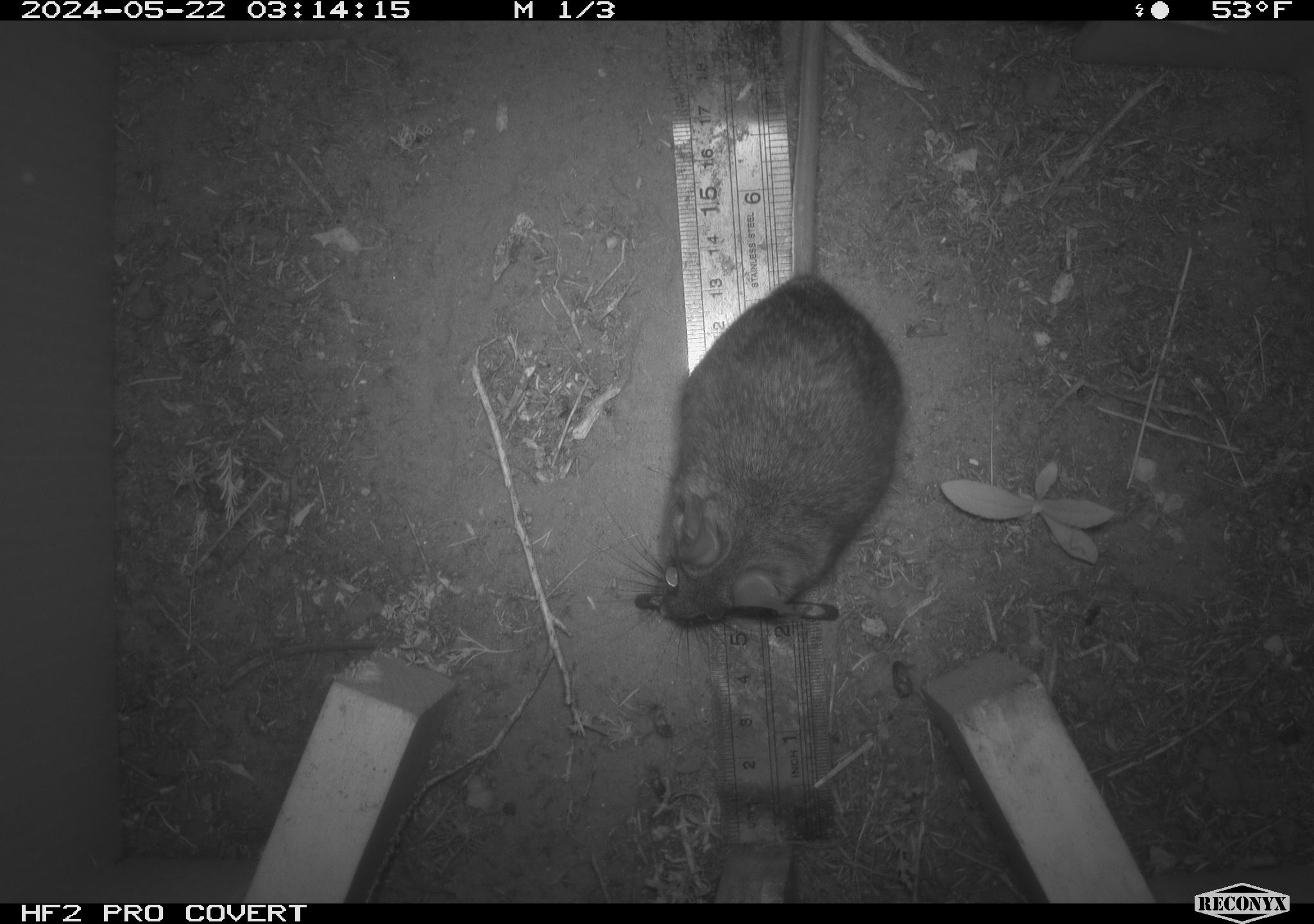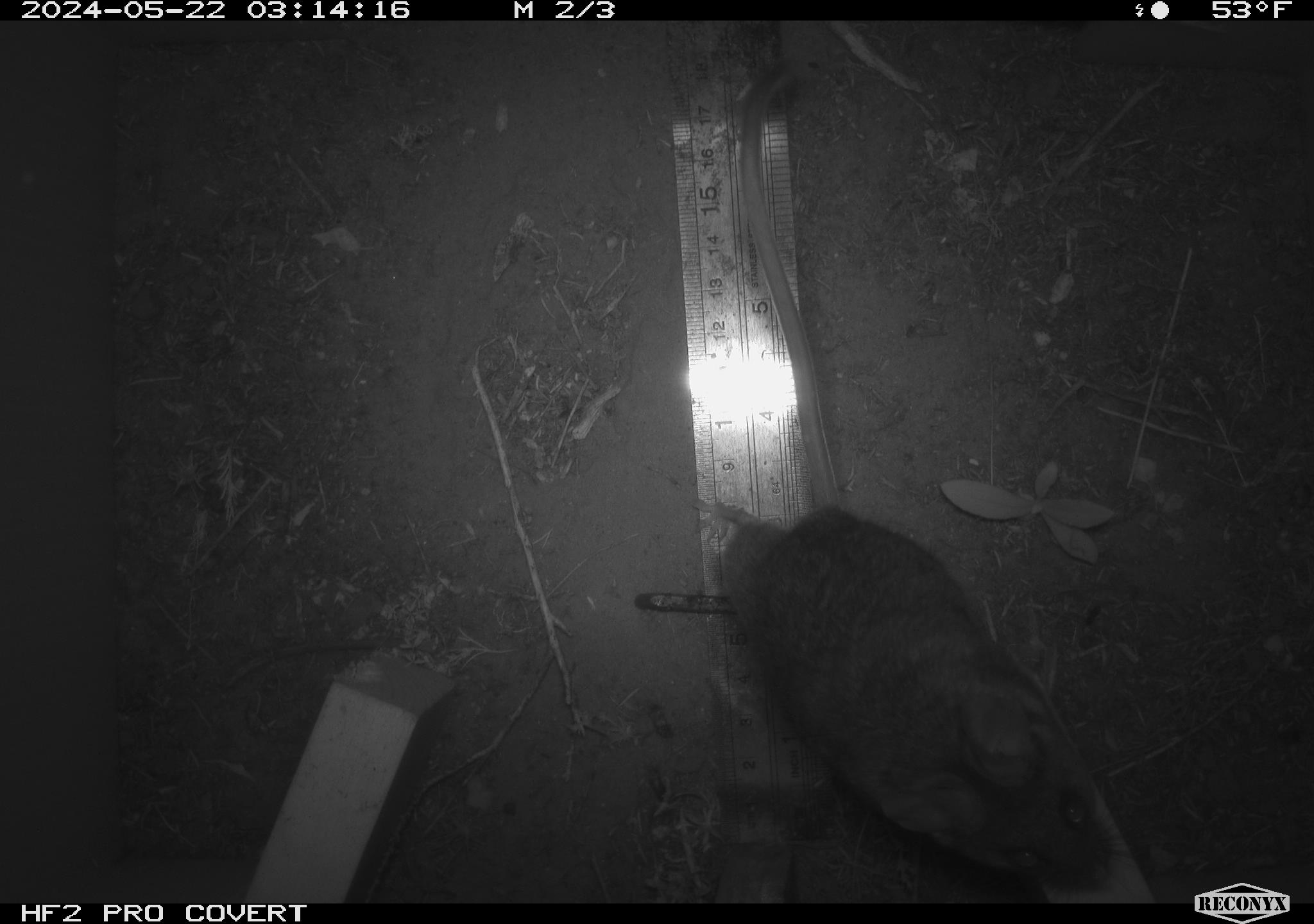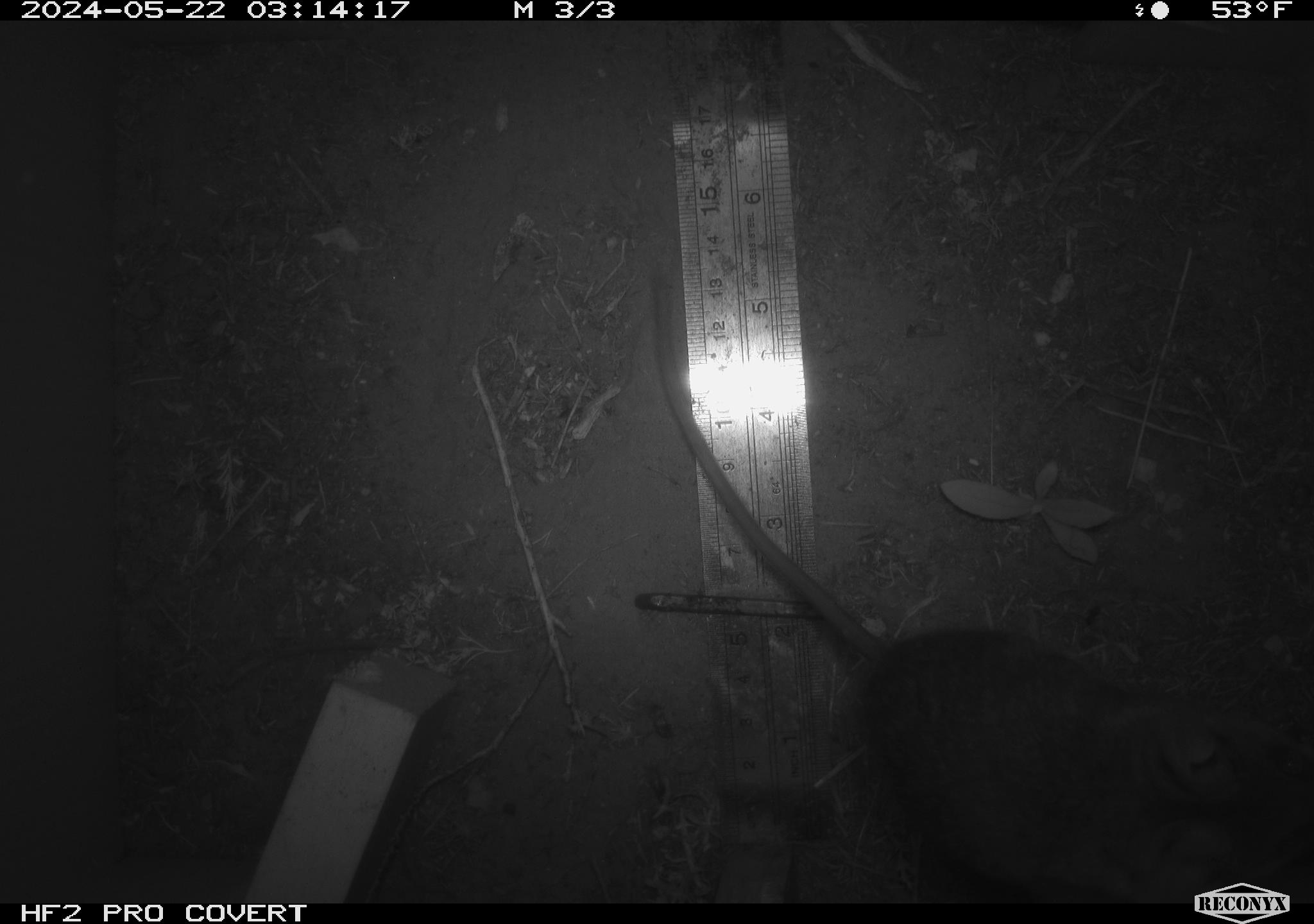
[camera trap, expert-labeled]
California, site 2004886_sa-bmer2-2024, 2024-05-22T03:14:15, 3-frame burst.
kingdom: Animalia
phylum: Chordata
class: Mammalia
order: Rodentia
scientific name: Rodentia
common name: woodrat or rat or mouse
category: woodrat or rat or mouse species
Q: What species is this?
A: Woodrat or rat or mouse species (woodrat or rat or mouse) (Rodentia).